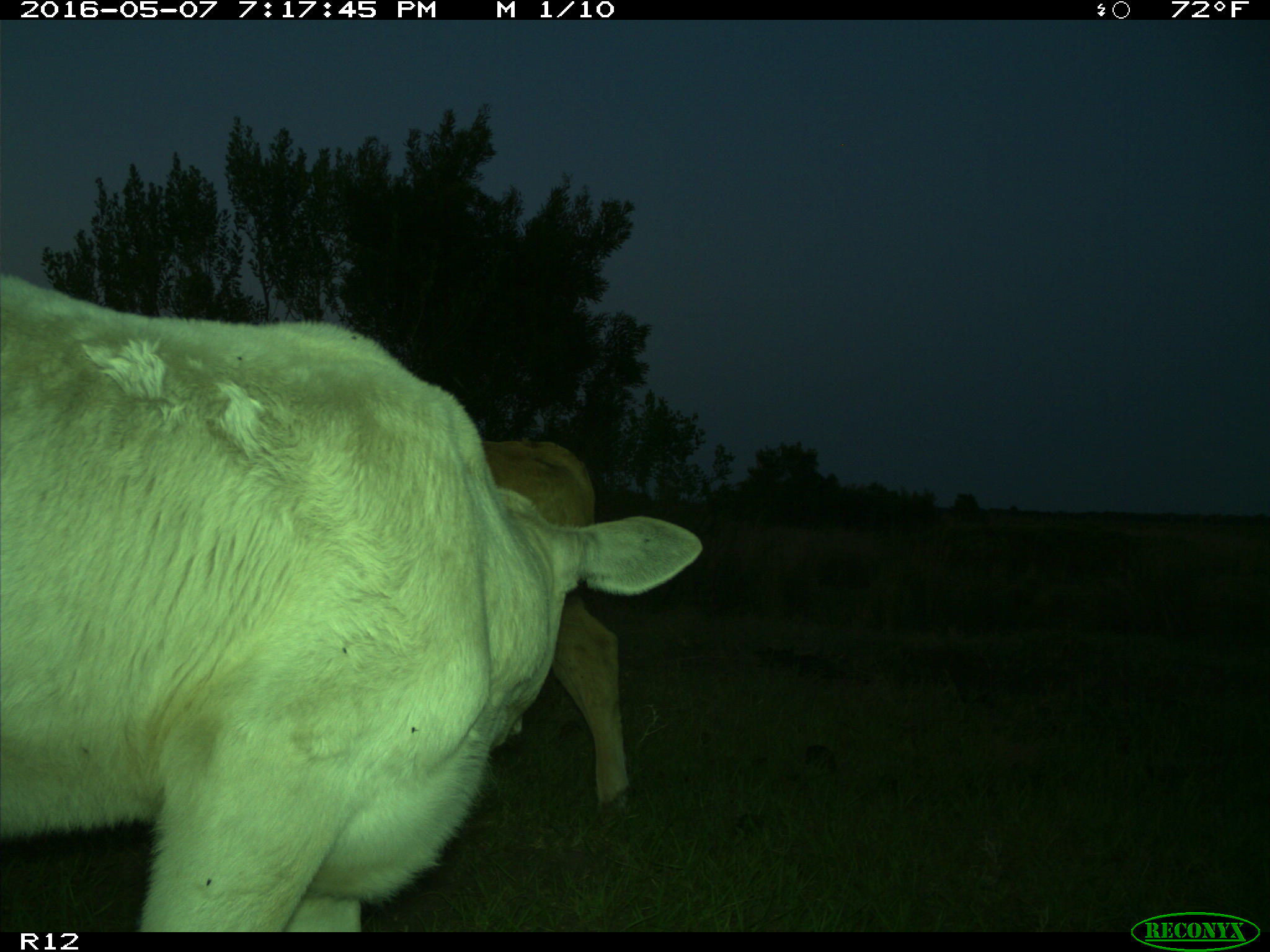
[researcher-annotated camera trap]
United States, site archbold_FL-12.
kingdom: Animalia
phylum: Chordata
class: Mammalia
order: Artiodactyla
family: Bovidae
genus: Bos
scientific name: Bos taurus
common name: domestic cow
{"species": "Bos taurus (domestic cow)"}